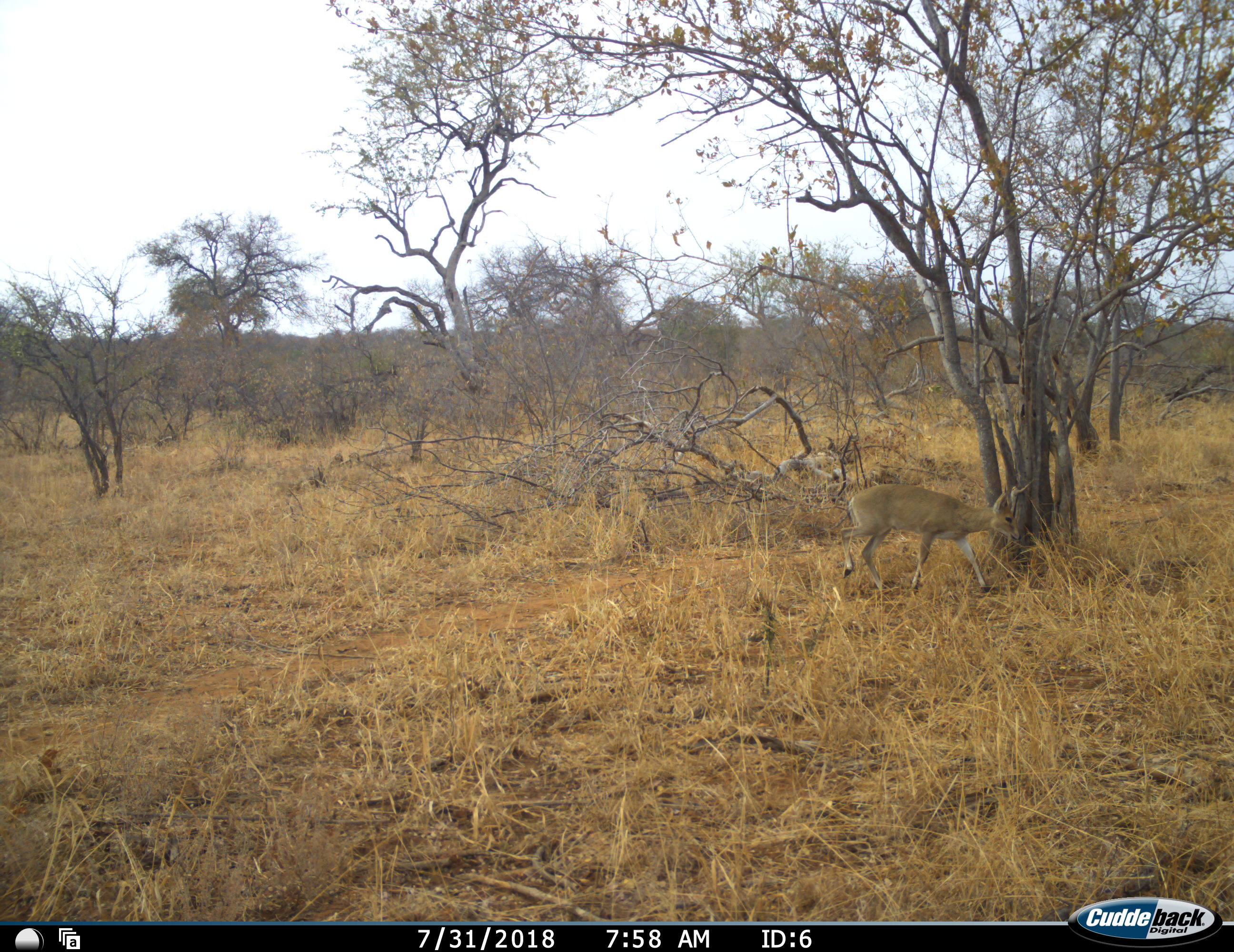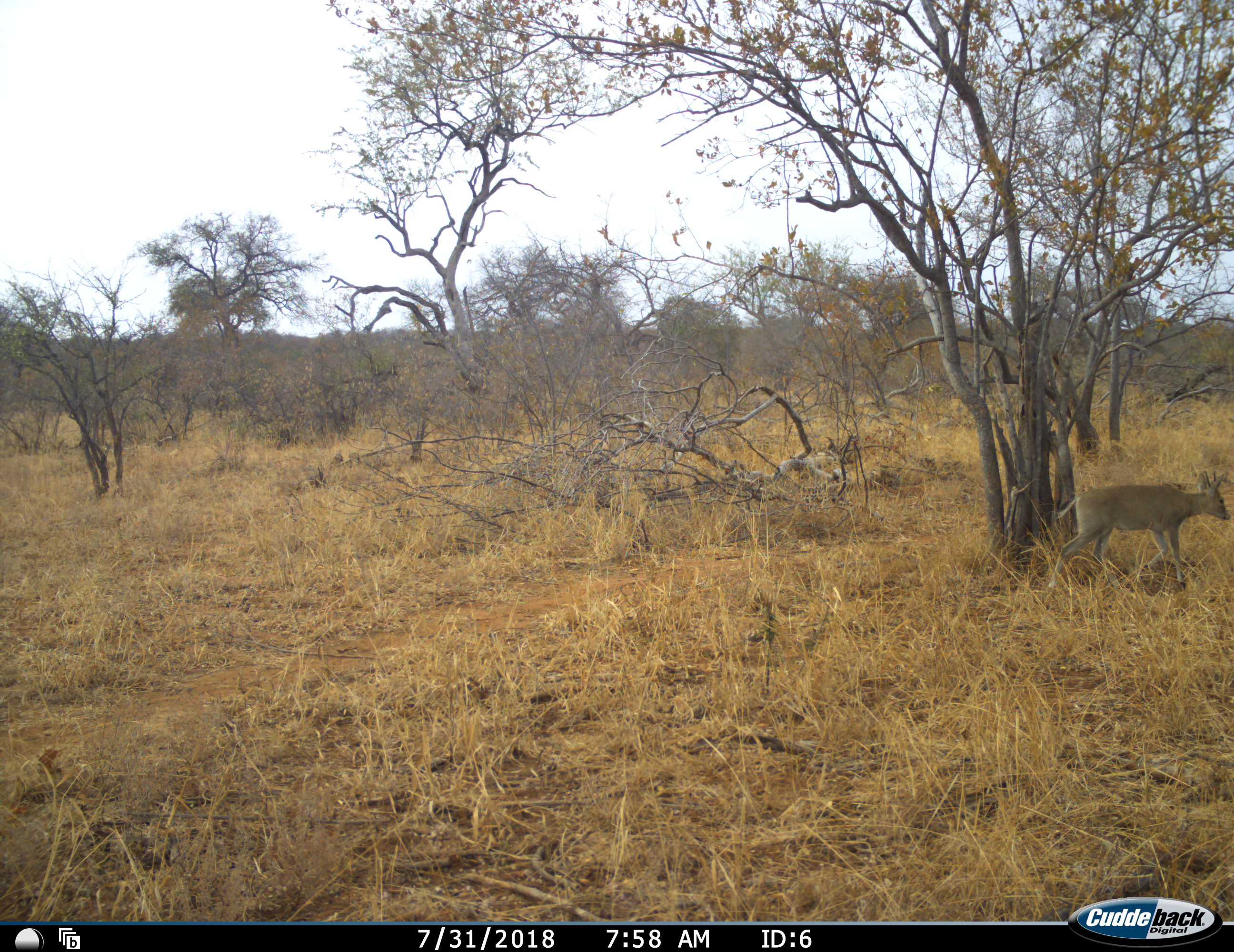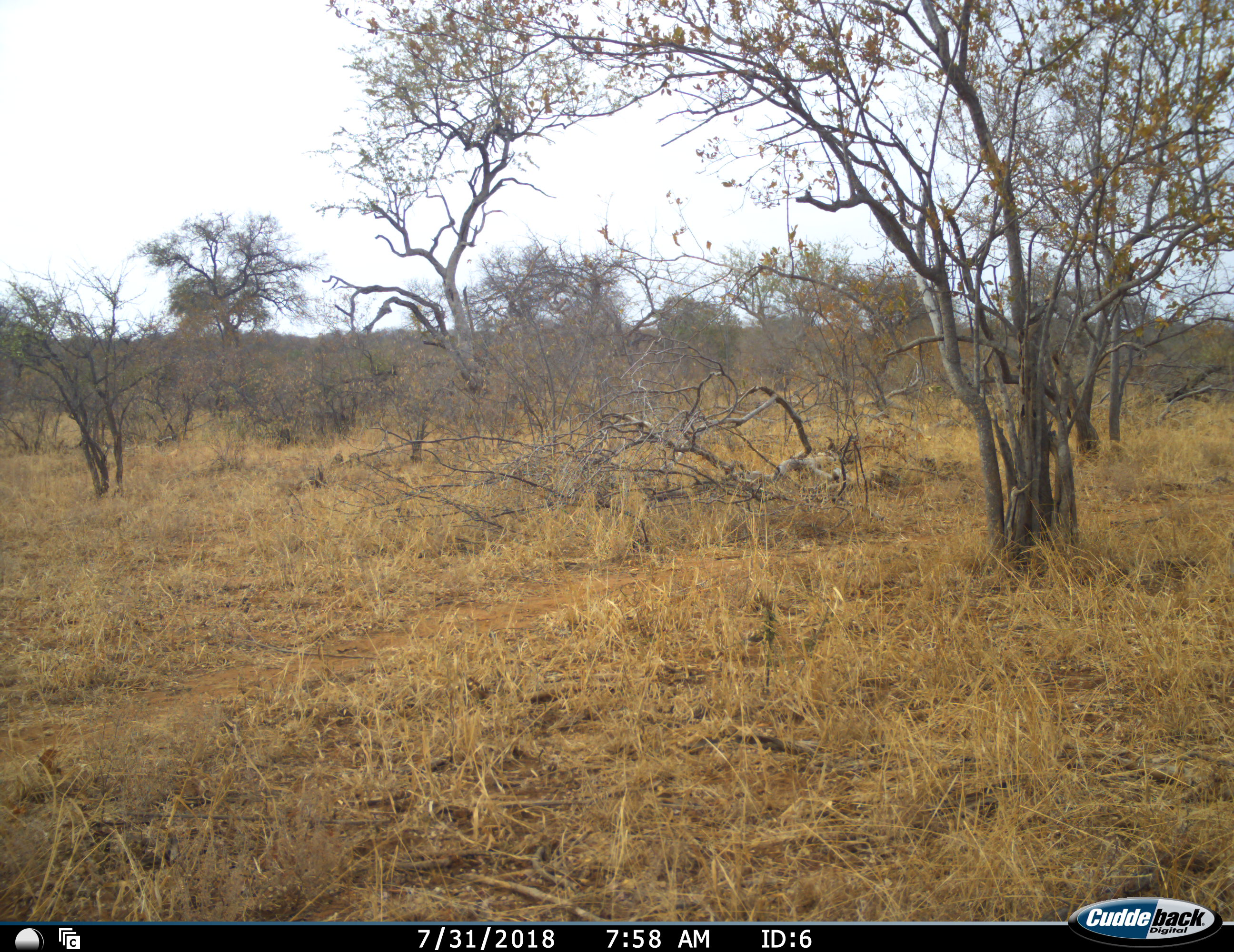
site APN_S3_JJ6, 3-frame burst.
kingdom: Animalia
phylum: Chordata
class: Mammalia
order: Artiodactyla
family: Bovidae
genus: Sylvicapra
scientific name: Sylvicapra grimmia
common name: common duiker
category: duikercommongrey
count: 1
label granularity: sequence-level